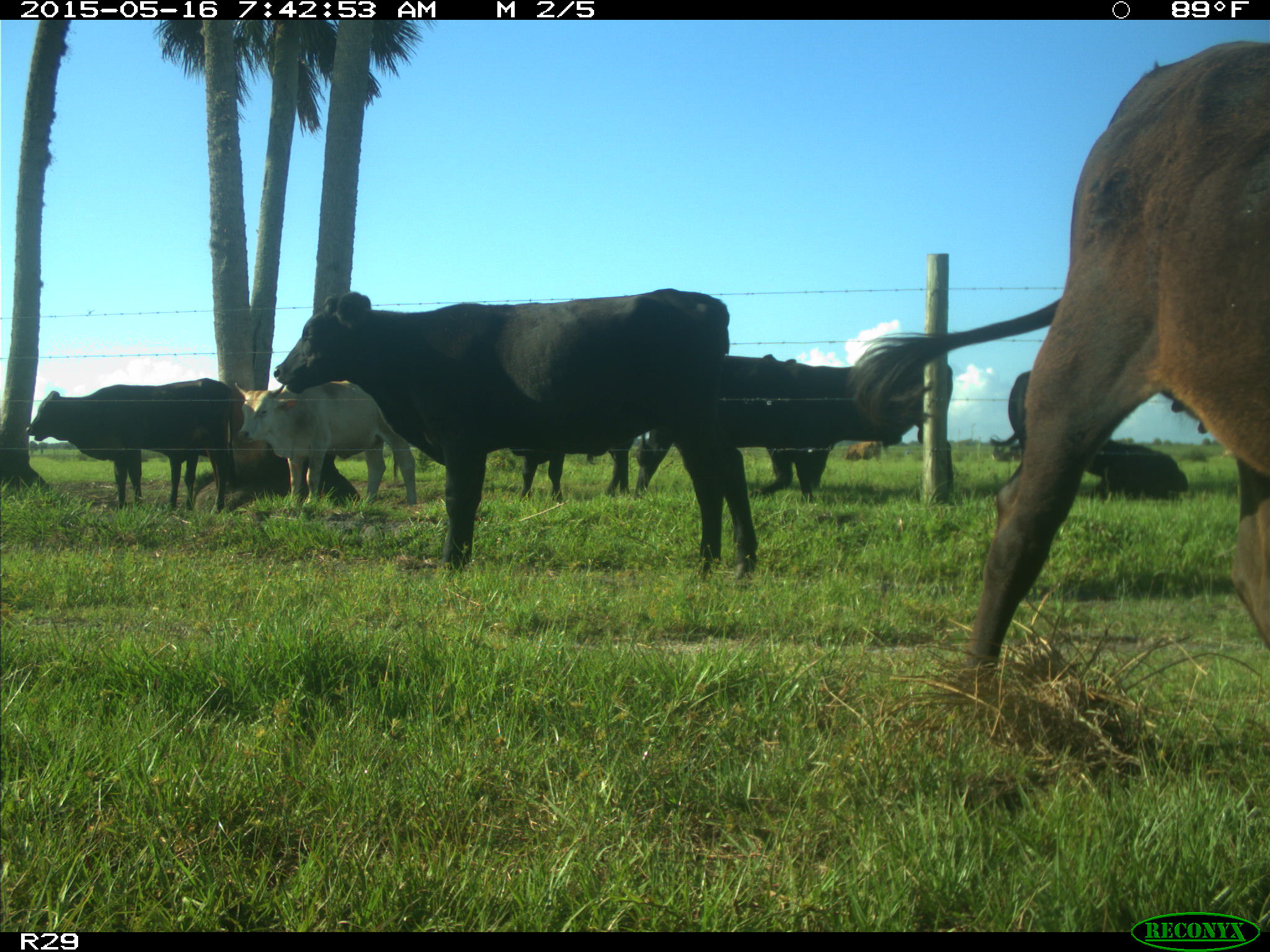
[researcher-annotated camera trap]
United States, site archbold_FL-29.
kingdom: Animalia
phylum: Chordata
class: Mammalia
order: Artiodactyla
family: Bovidae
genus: Bos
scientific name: Bos taurus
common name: domestic cow